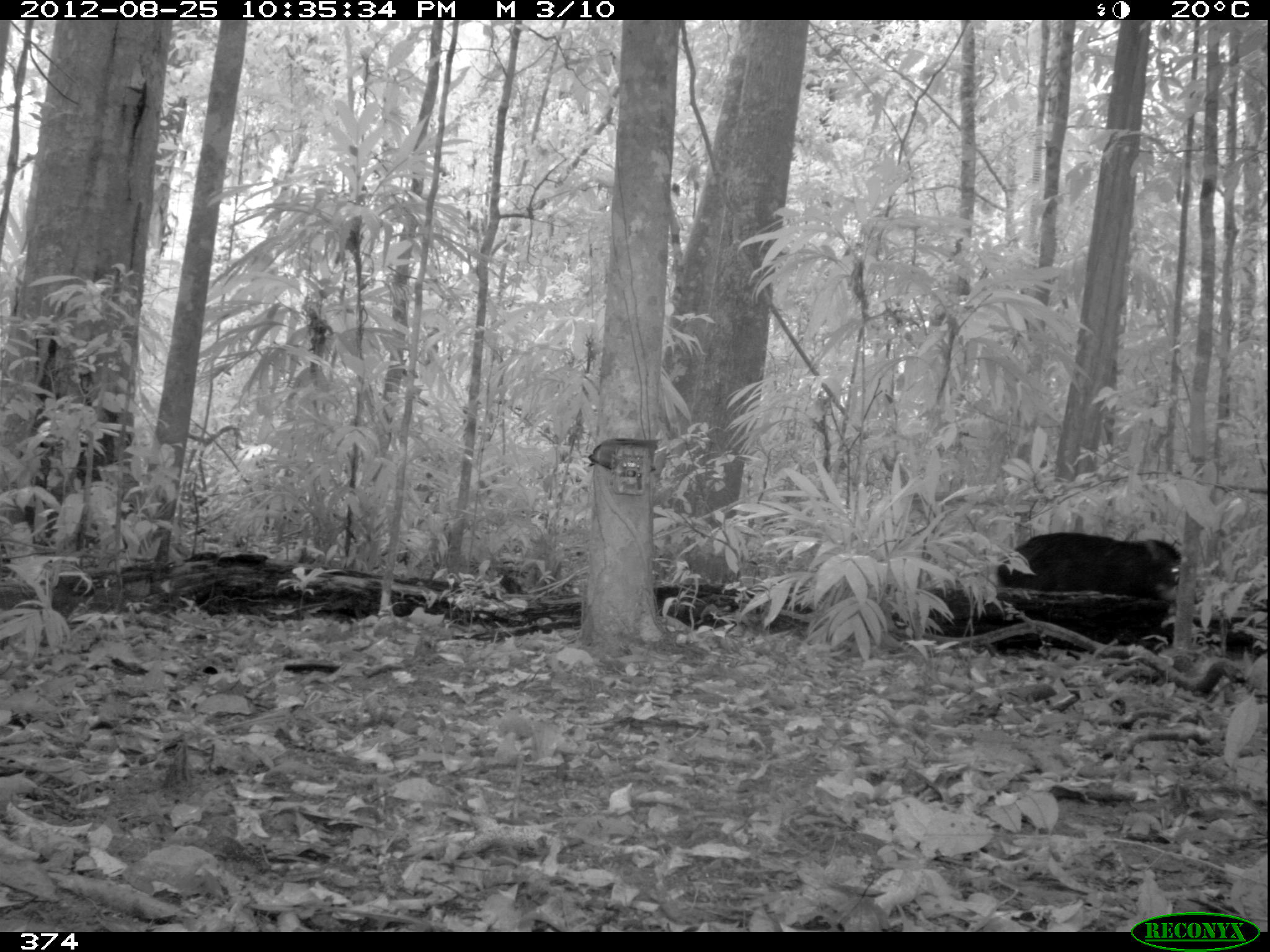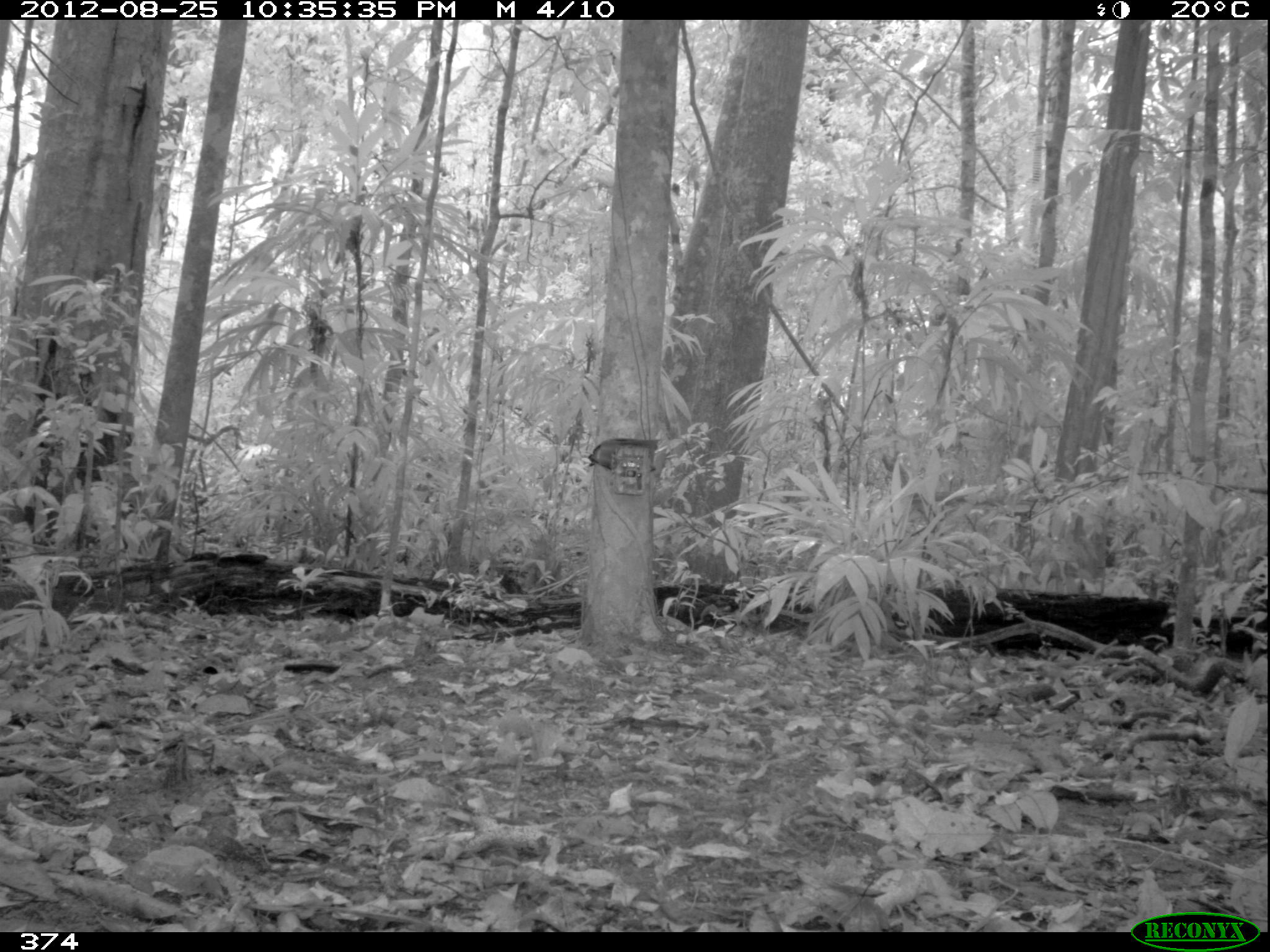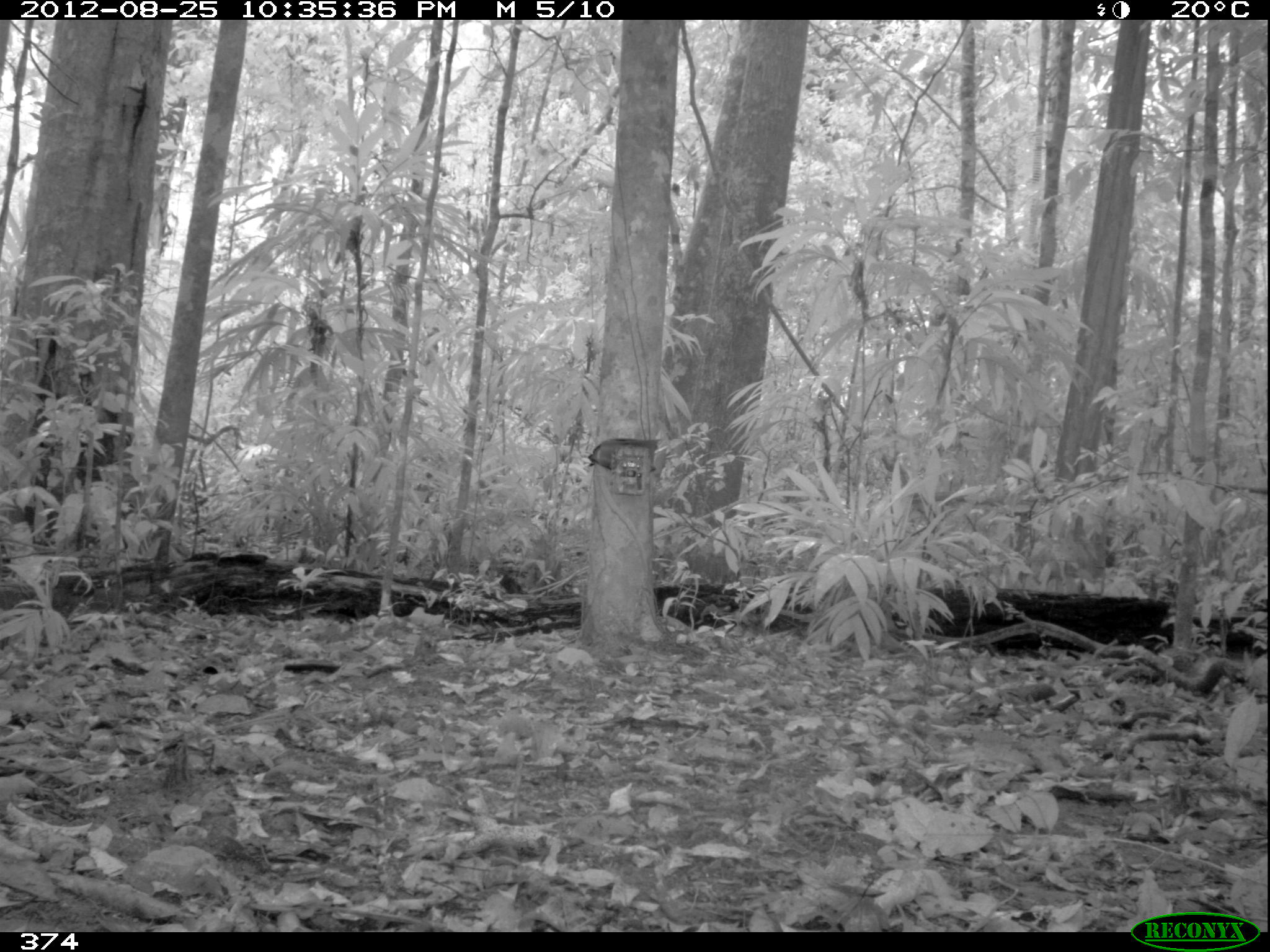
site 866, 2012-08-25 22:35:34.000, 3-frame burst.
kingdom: Animalia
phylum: Chordata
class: Mammalia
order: Artiodactyla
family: Tayassuidae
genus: Tayassu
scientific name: Tayassu pecari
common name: white-lipped peccary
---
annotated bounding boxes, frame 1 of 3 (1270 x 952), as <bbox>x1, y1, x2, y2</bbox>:
tayassu pecari: <bbox>997, 532, 1183, 600</bbox>